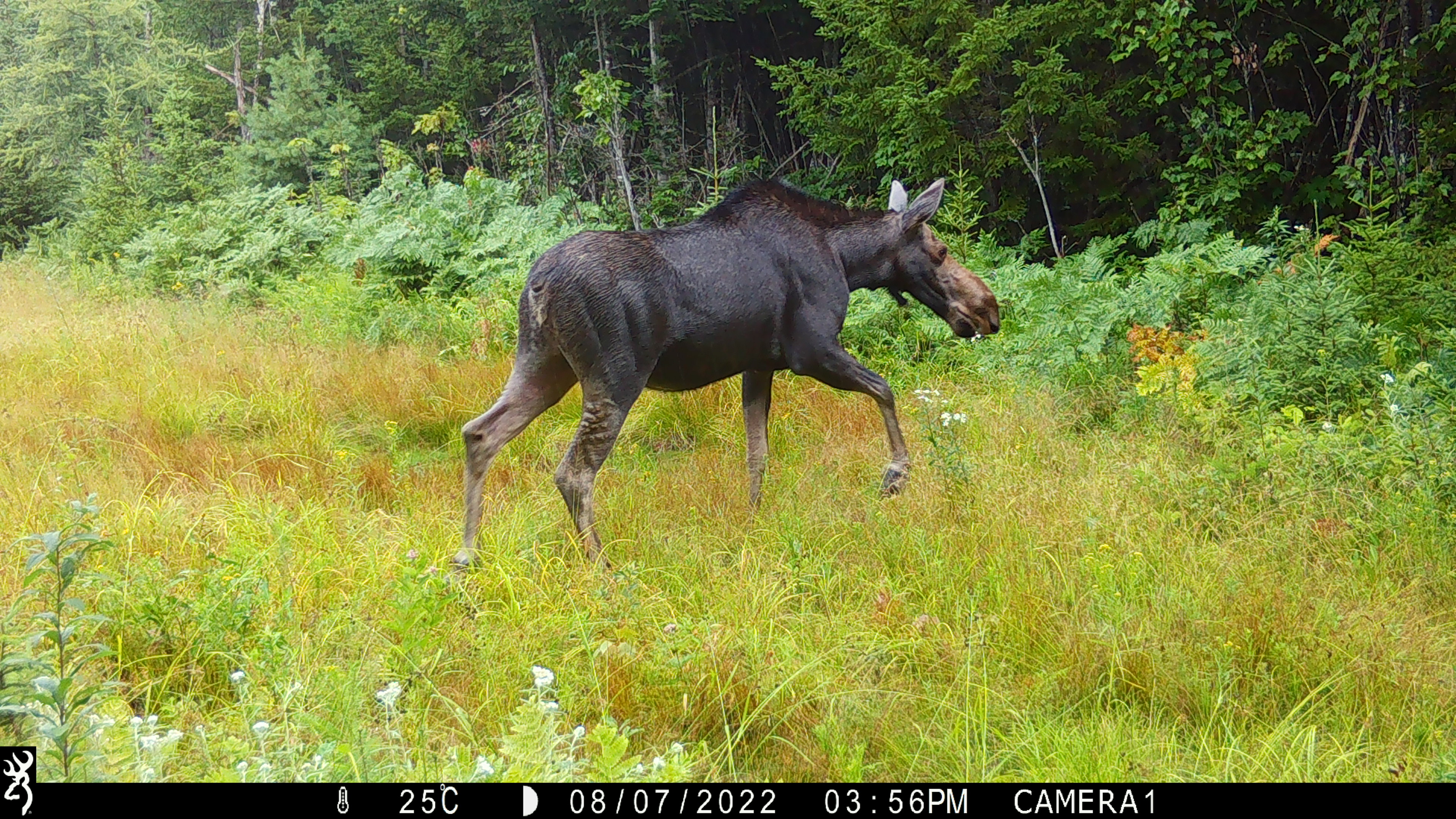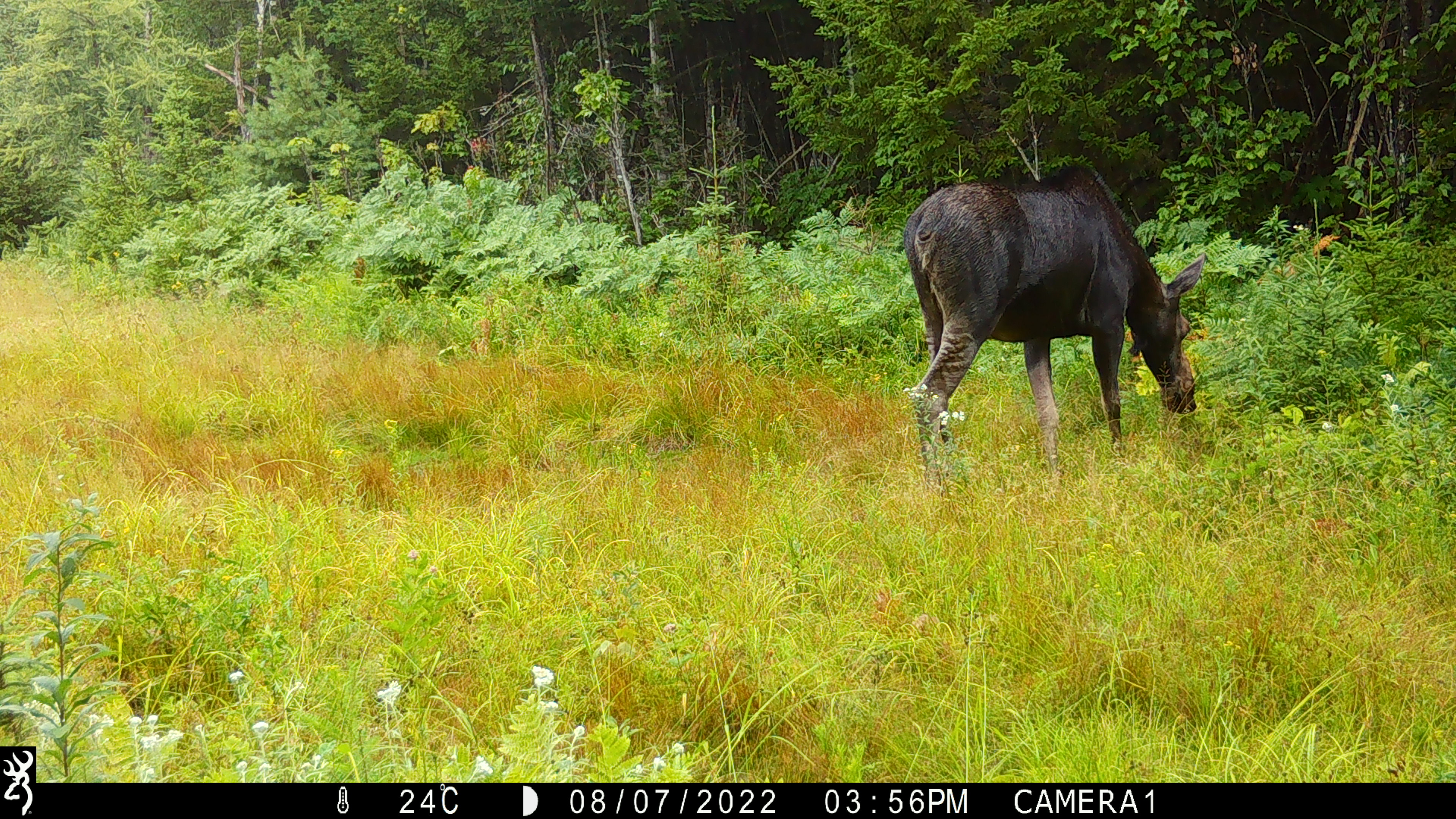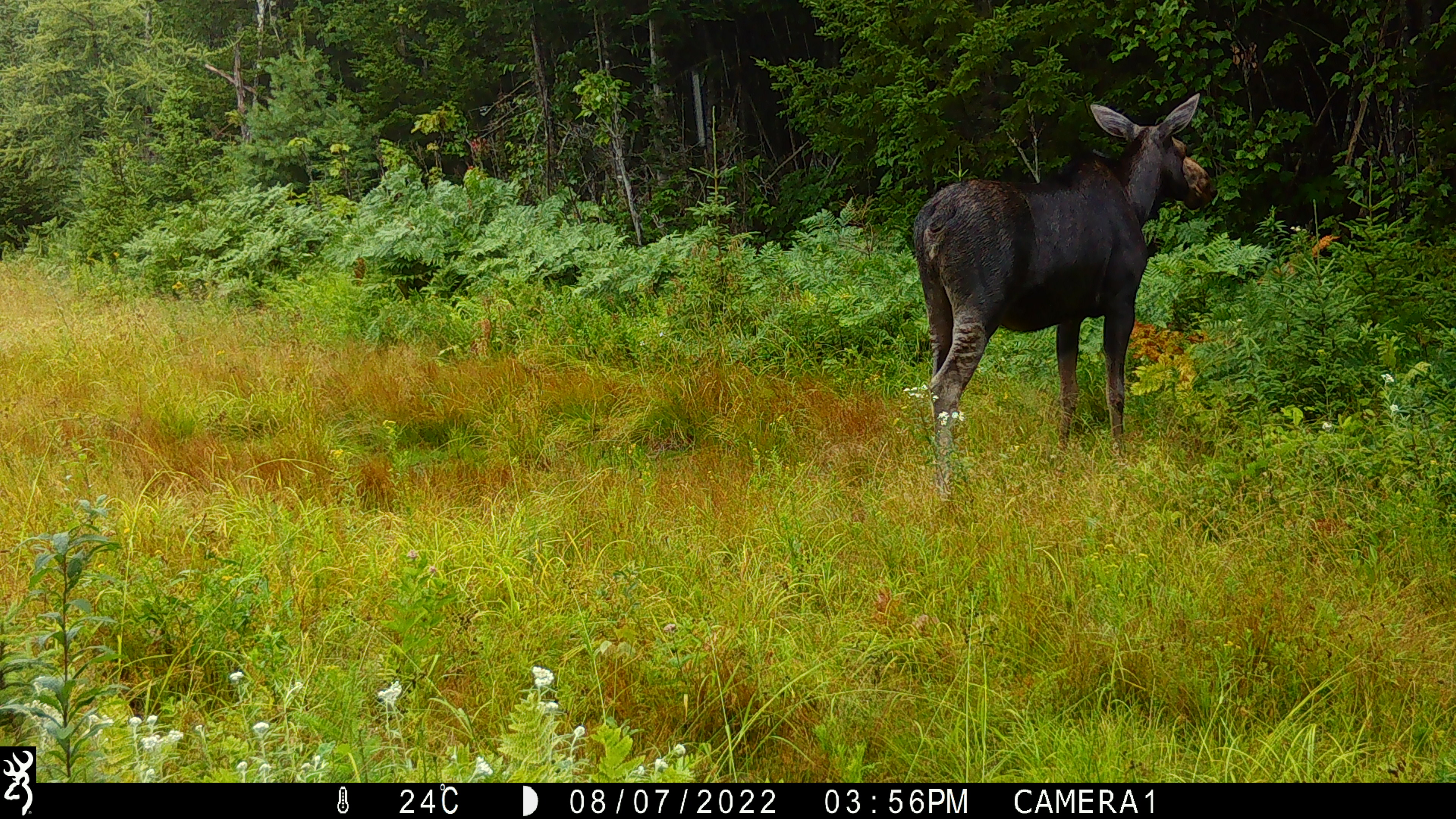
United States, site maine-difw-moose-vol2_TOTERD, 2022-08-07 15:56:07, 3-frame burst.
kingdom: Animalia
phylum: Chordata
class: Mammalia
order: Artiodactyla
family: Cervidae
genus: Alces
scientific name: Alces alces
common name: moose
Moose (Alces alces).